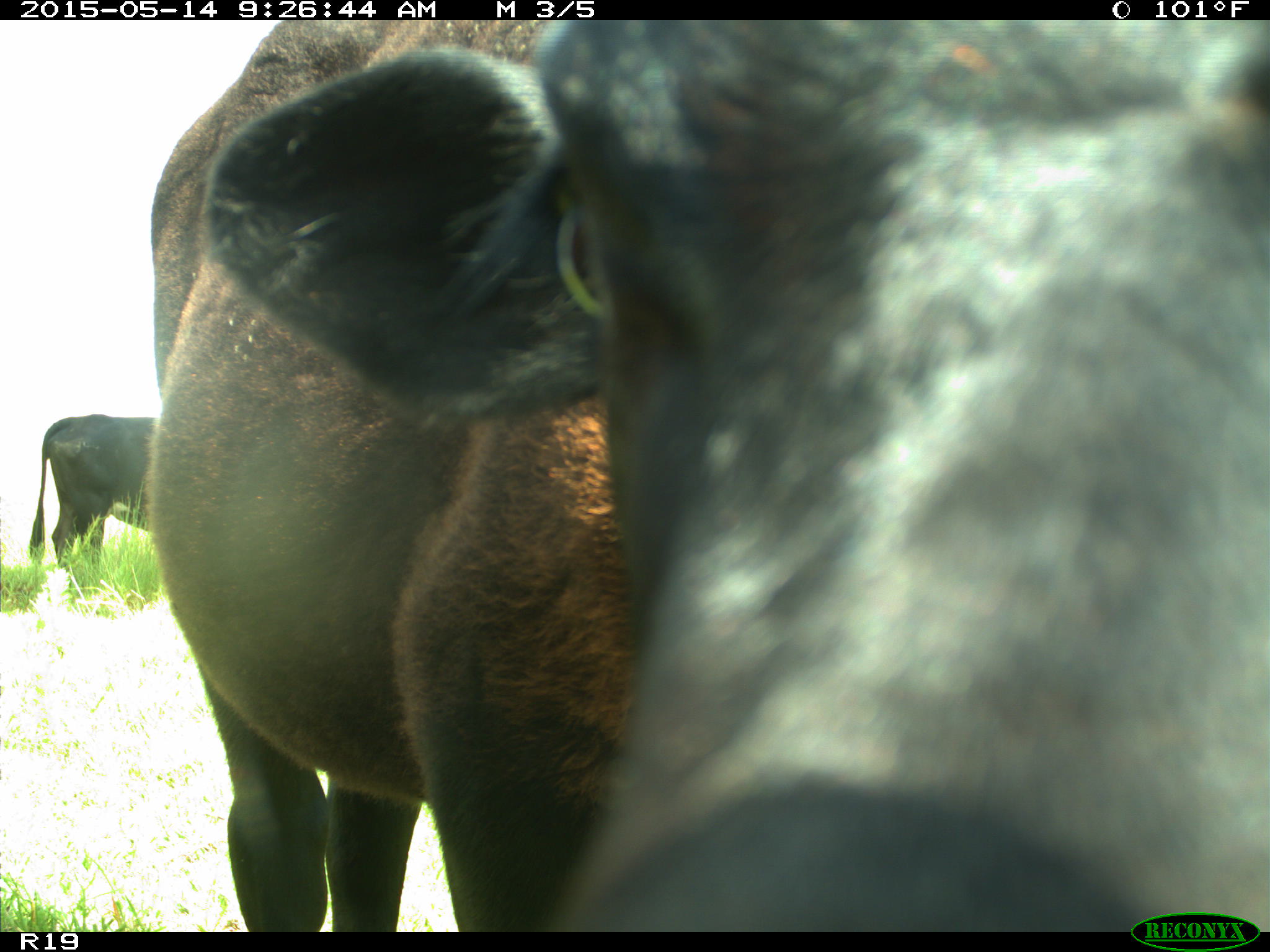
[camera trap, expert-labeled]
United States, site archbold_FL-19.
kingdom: Animalia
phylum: Chordata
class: Mammalia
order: Artiodactyla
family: Bovidae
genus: Bos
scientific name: Bos taurus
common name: domestic cow